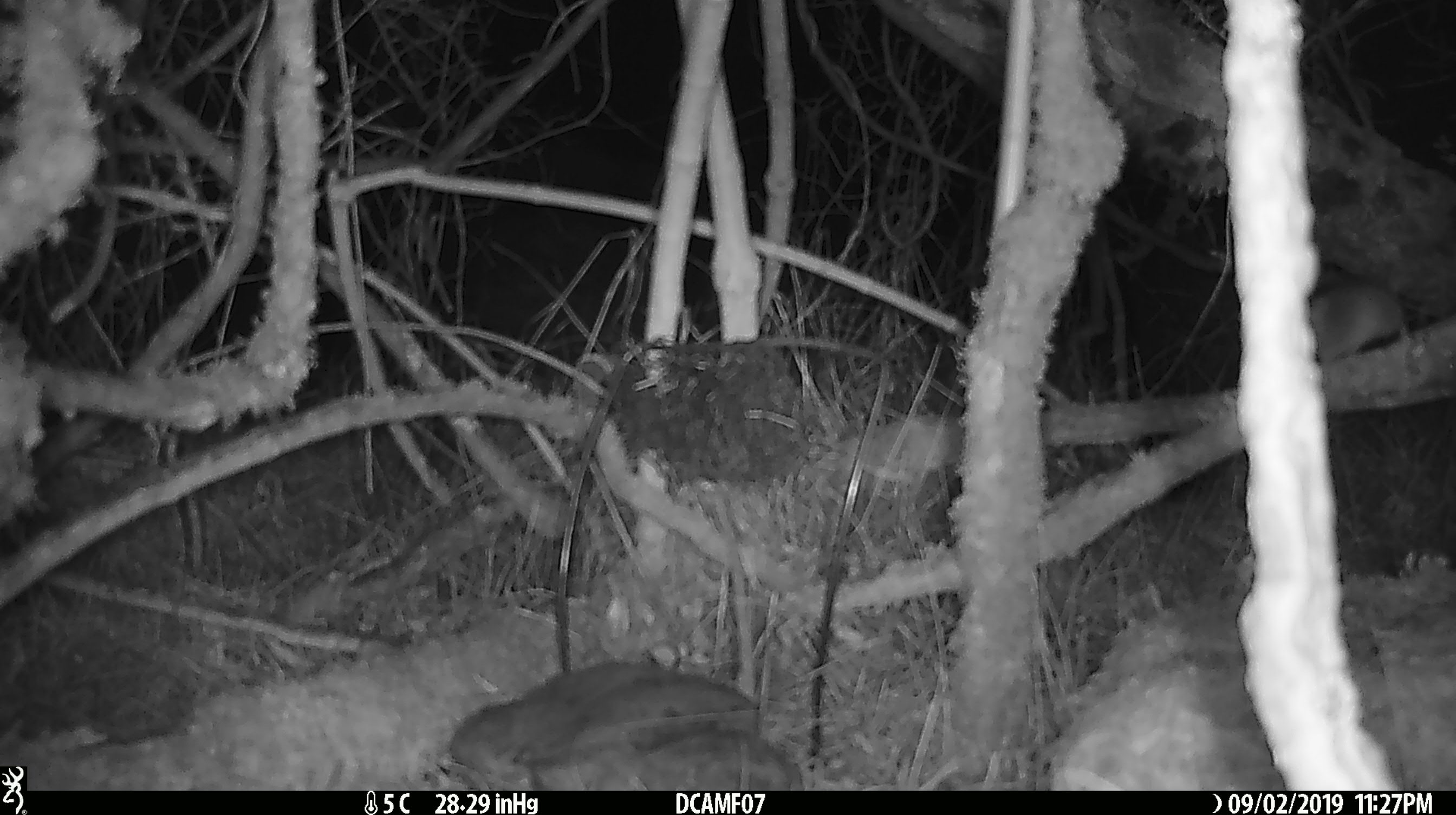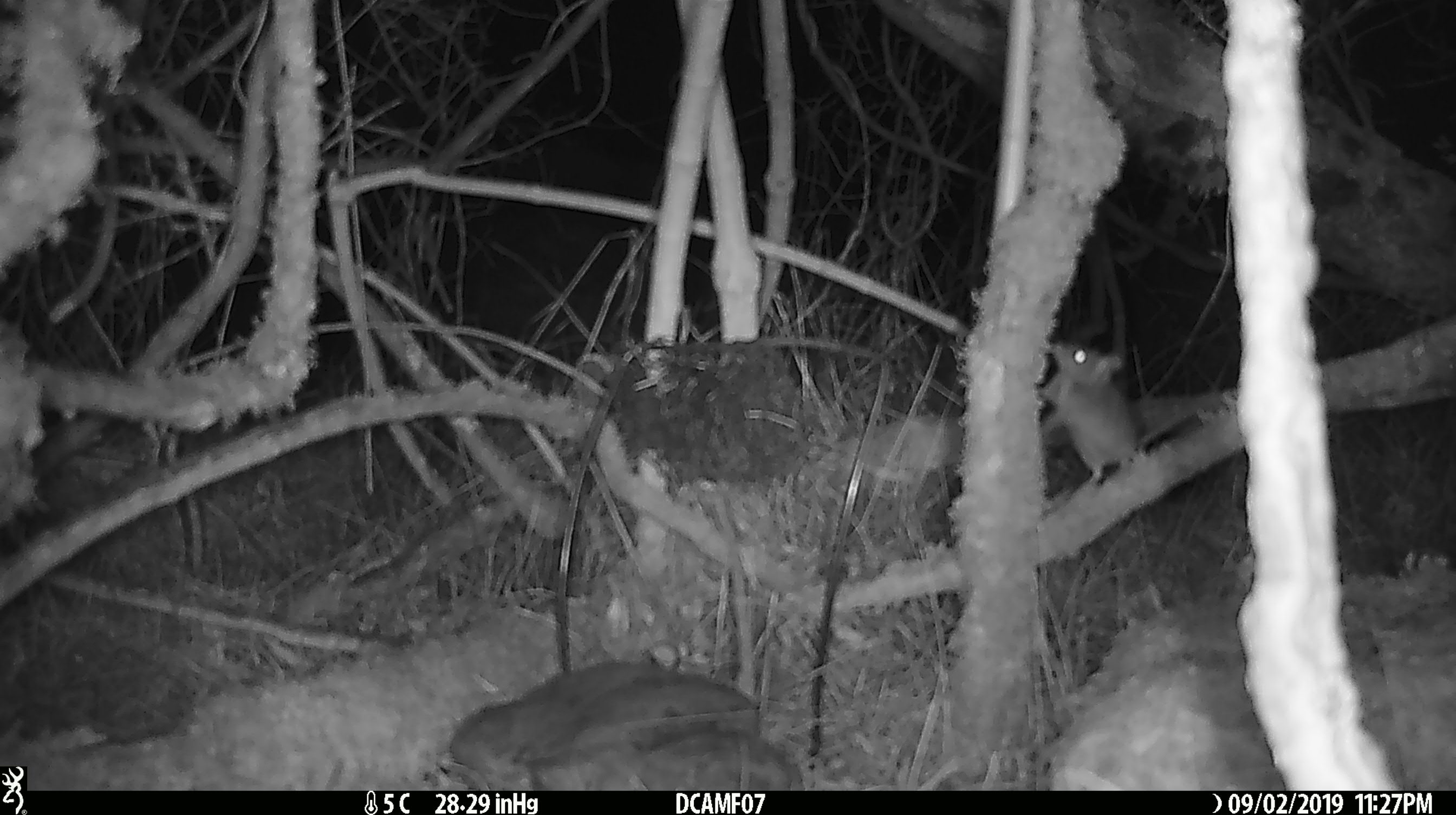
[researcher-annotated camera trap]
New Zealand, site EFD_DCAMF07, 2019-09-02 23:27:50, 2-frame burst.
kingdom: Animalia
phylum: Chordata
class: Mammalia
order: Rodentia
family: Muridae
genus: Mus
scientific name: Mus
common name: mouse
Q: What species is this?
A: Mouse (Mus).